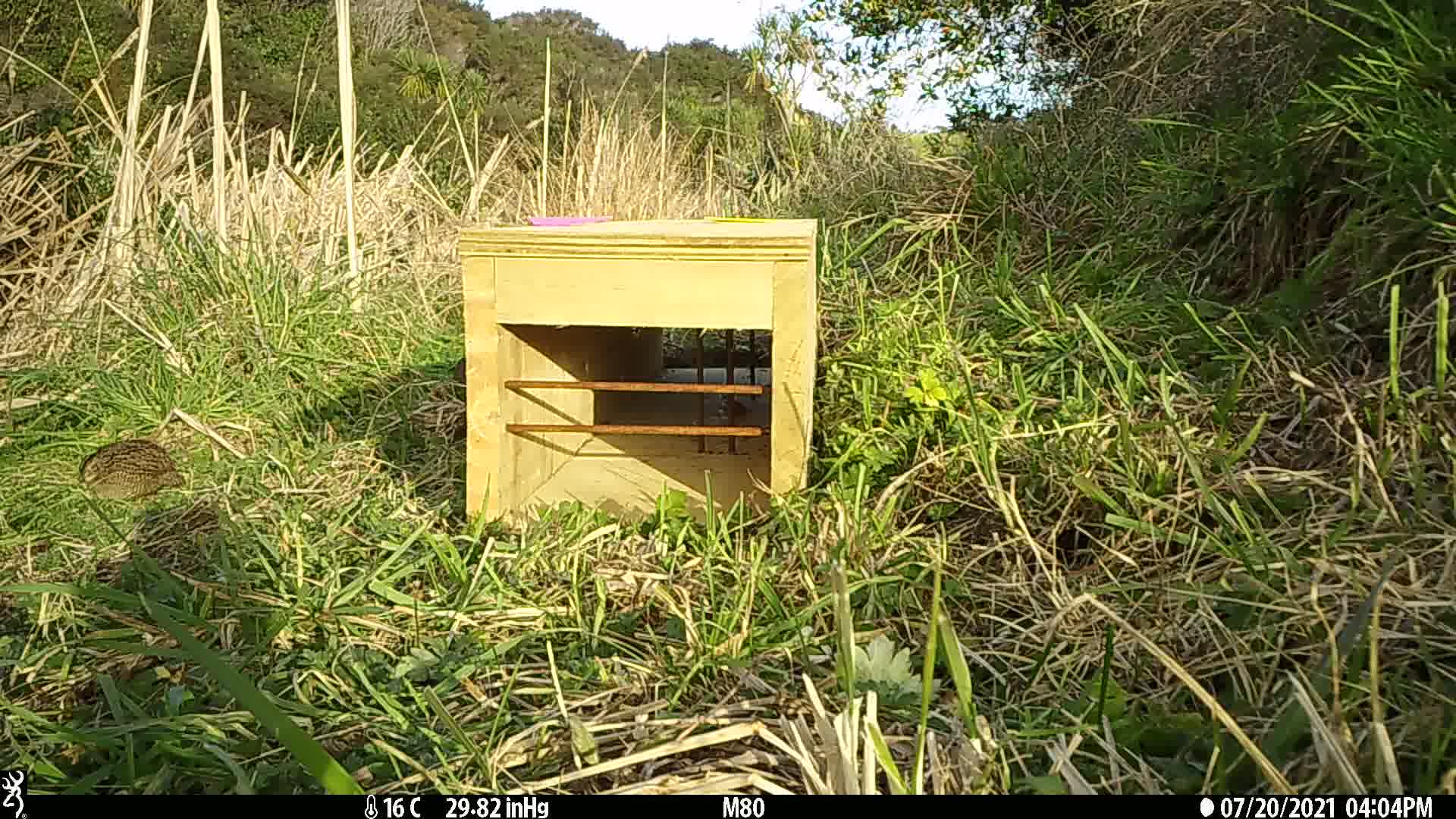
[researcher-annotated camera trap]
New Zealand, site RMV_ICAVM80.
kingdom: Animalia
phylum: Chordata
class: Aves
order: Galliformes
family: Phasianidae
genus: Synoicus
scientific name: Synoicus ypsilophorus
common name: brown quail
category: quail brown